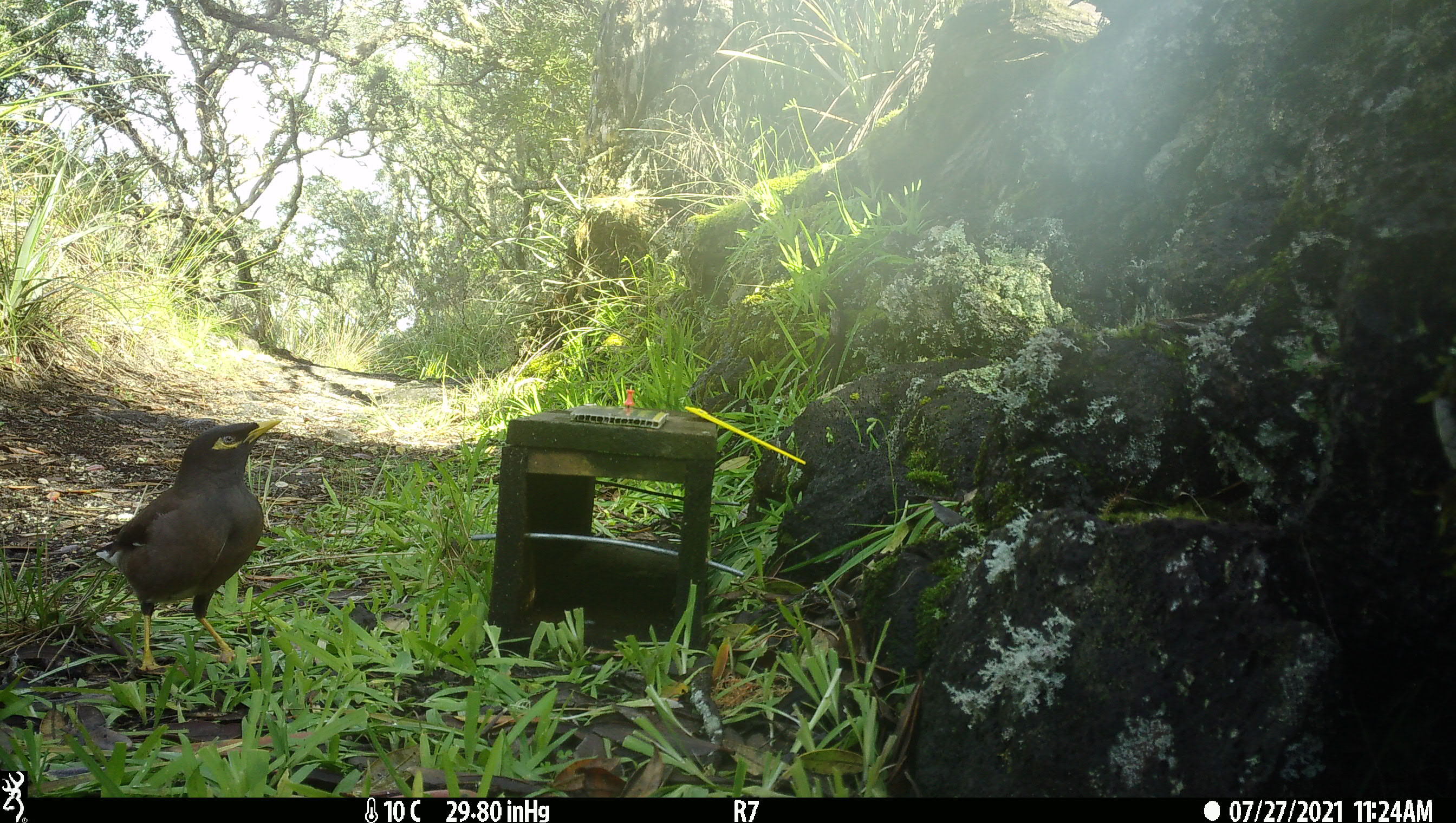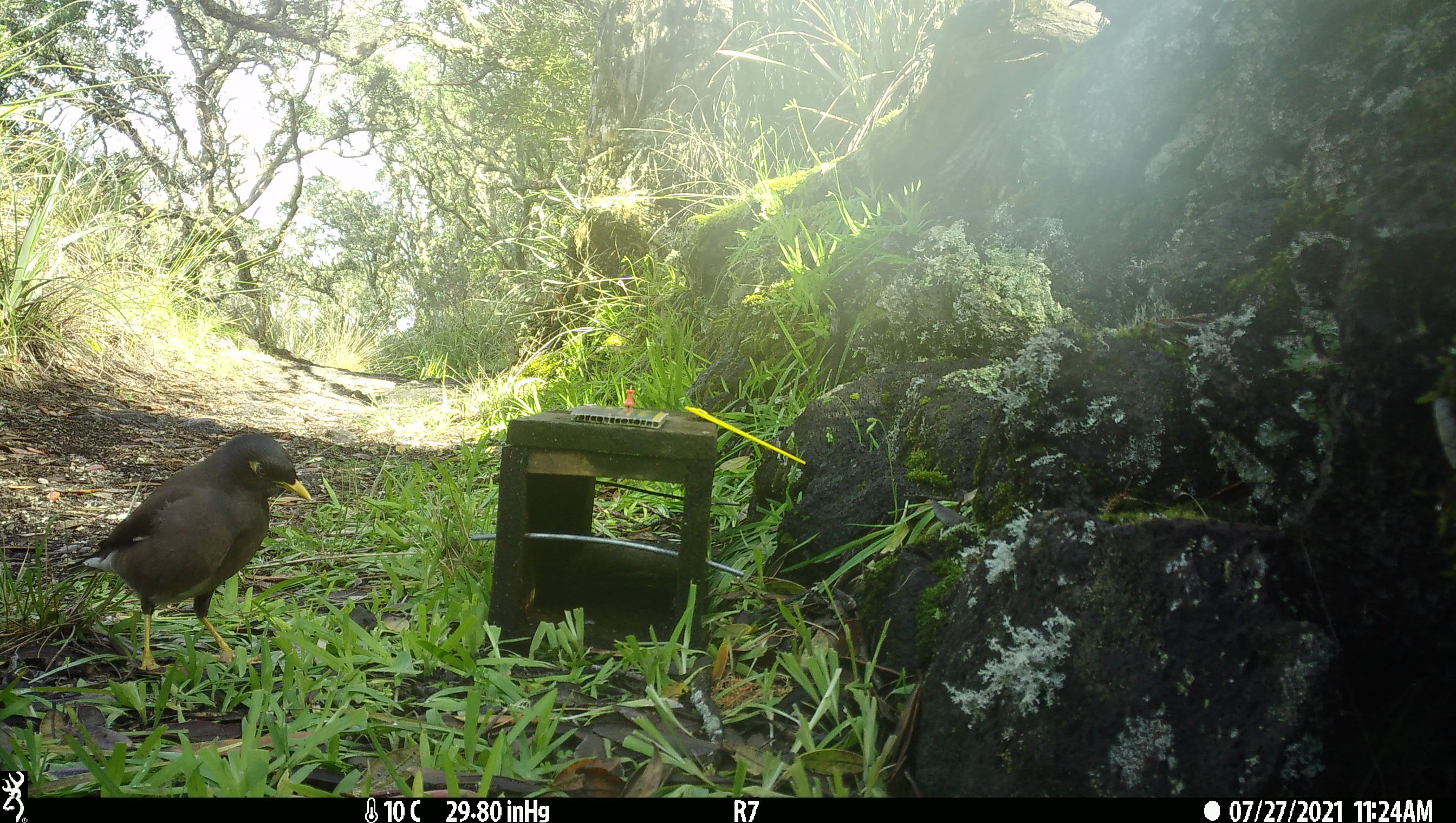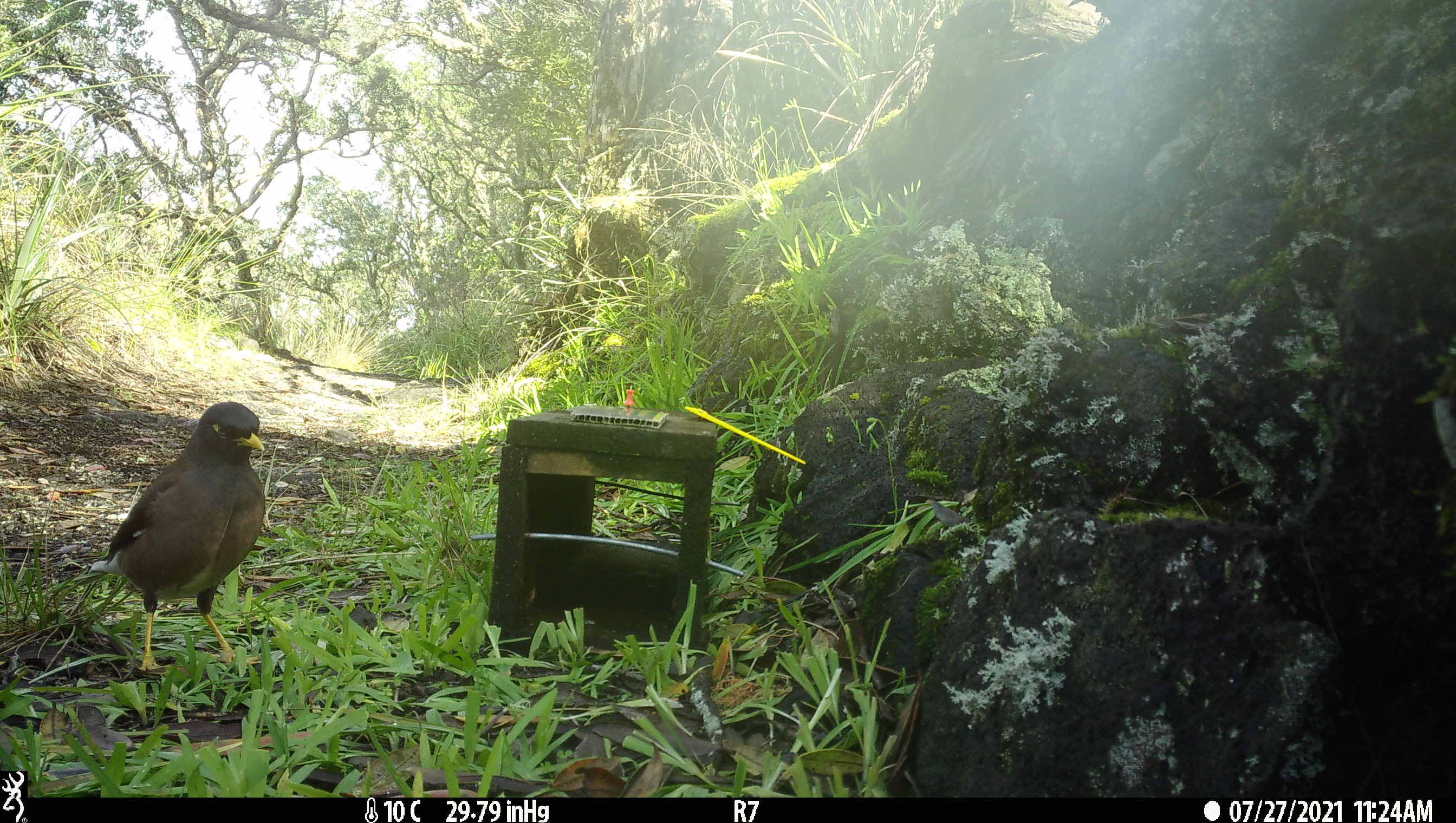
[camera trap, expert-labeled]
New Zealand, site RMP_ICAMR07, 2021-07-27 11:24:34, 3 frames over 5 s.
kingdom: Animalia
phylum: Chordata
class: Aves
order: Passeriformes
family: Sturnidae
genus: Acridotheres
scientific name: Acridotheres tristis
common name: common myna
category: myna